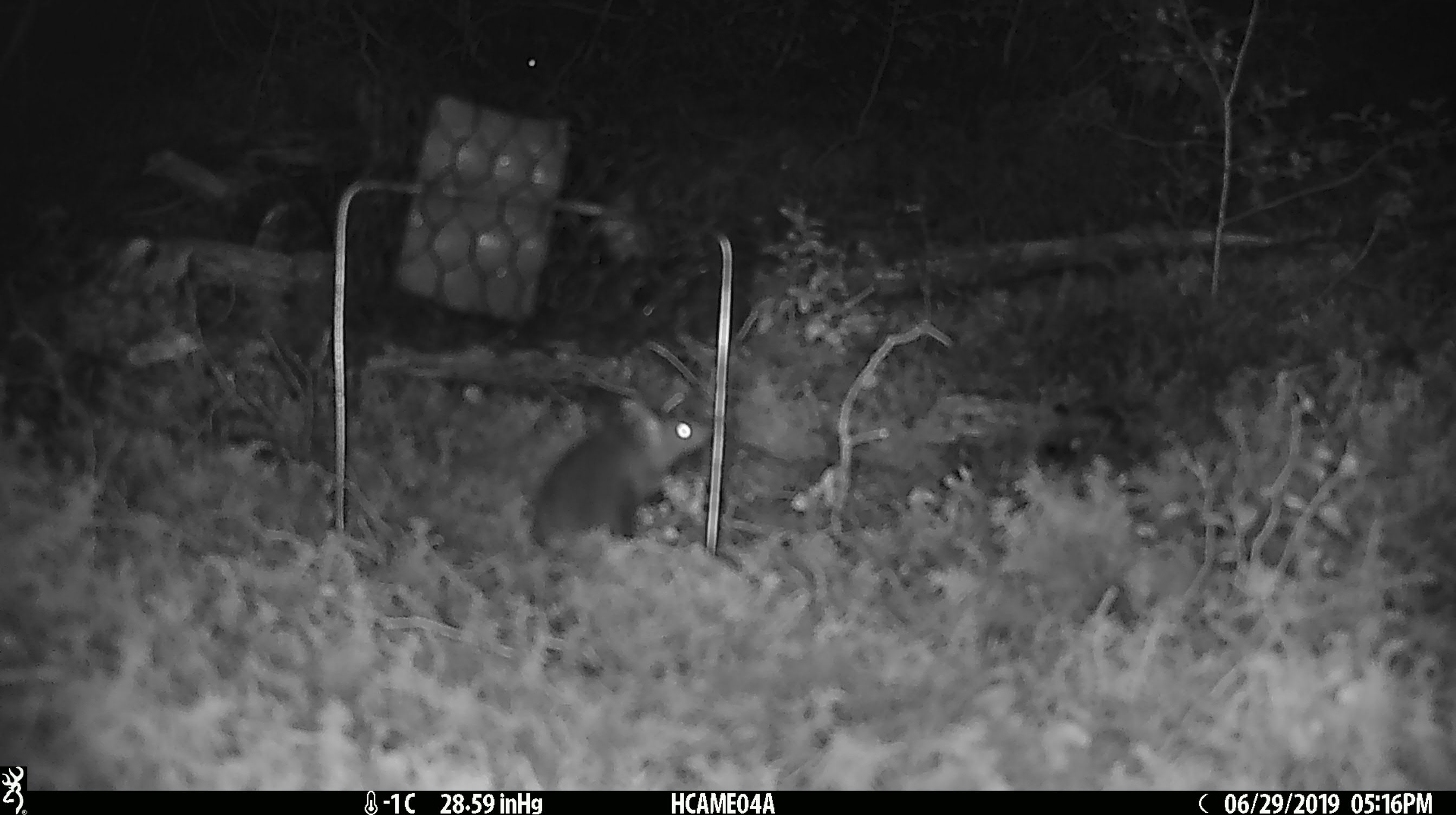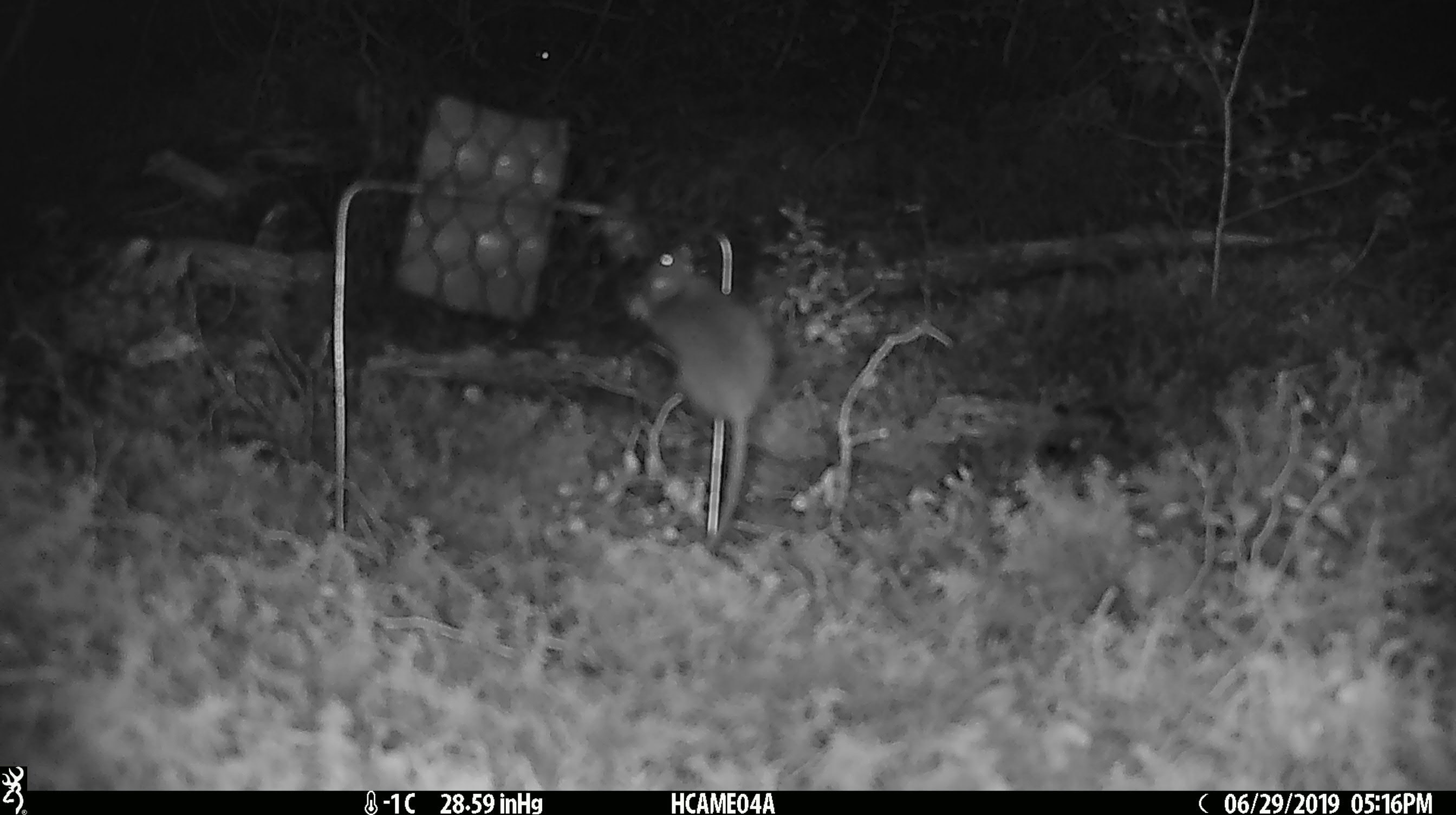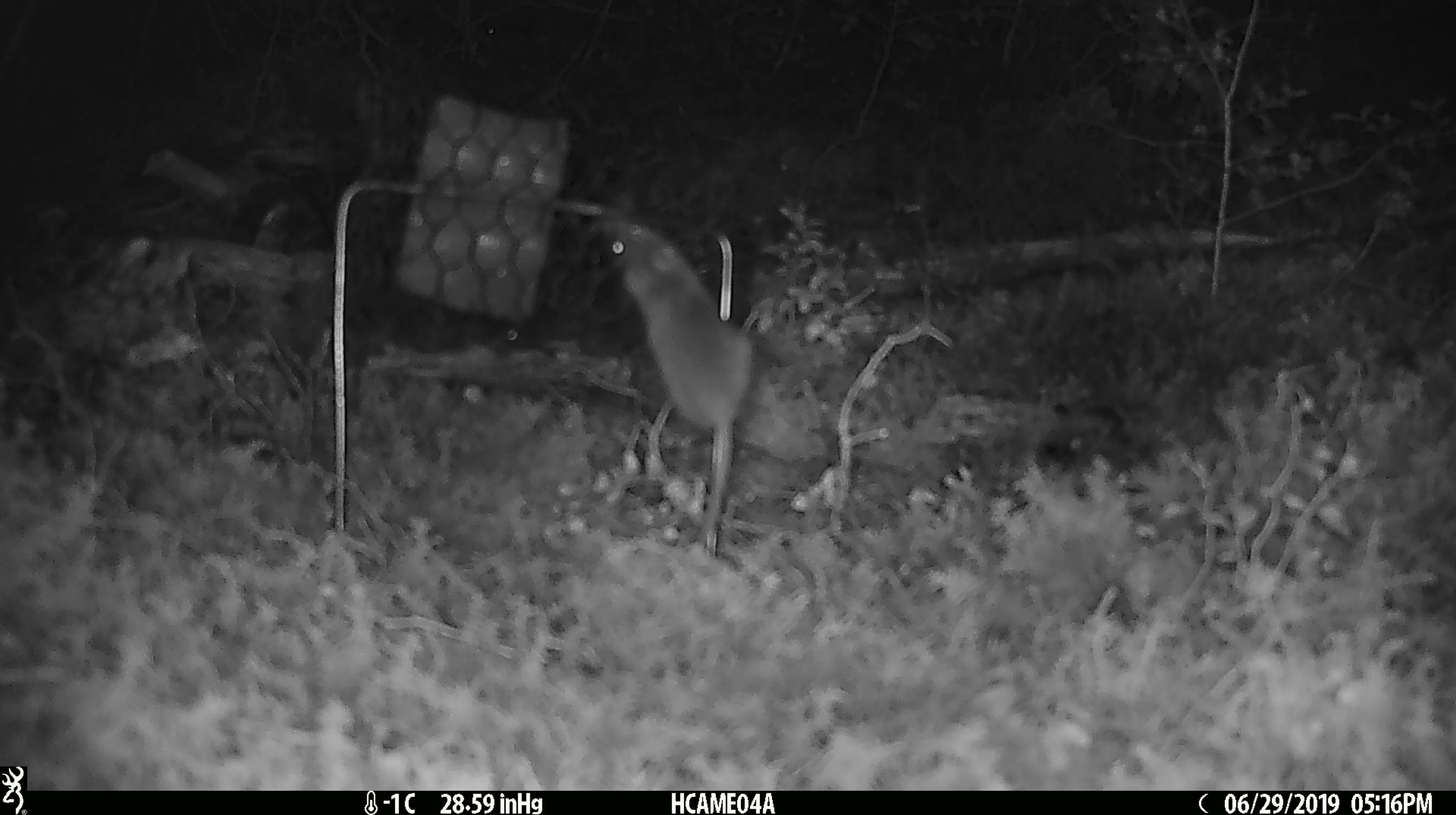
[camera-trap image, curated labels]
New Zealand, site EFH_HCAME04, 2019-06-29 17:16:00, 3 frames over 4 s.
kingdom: Animalia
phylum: Chordata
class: Mammalia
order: Rodentia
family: Muridae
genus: Mus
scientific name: Mus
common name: mouse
Mouse (Mus).